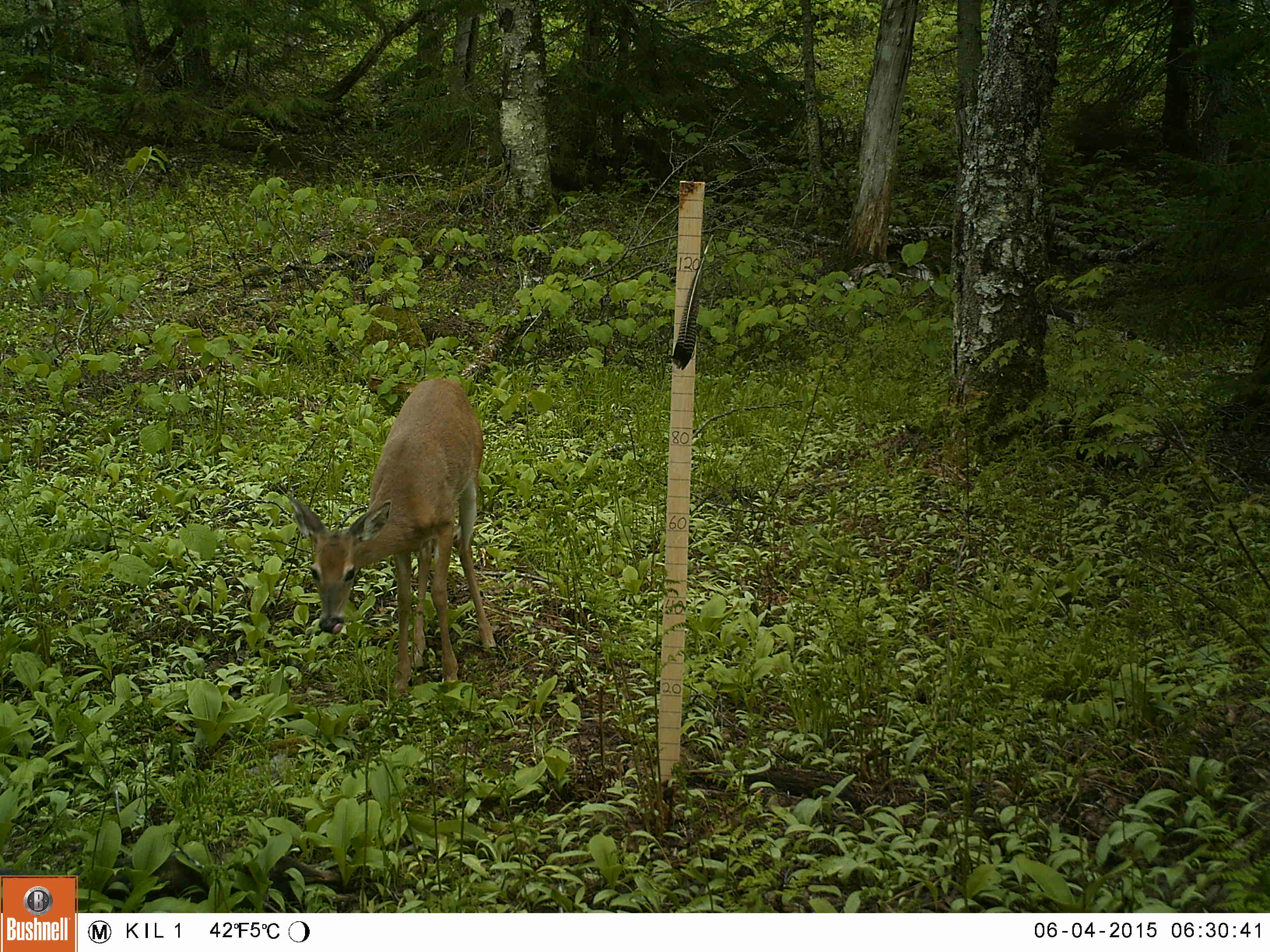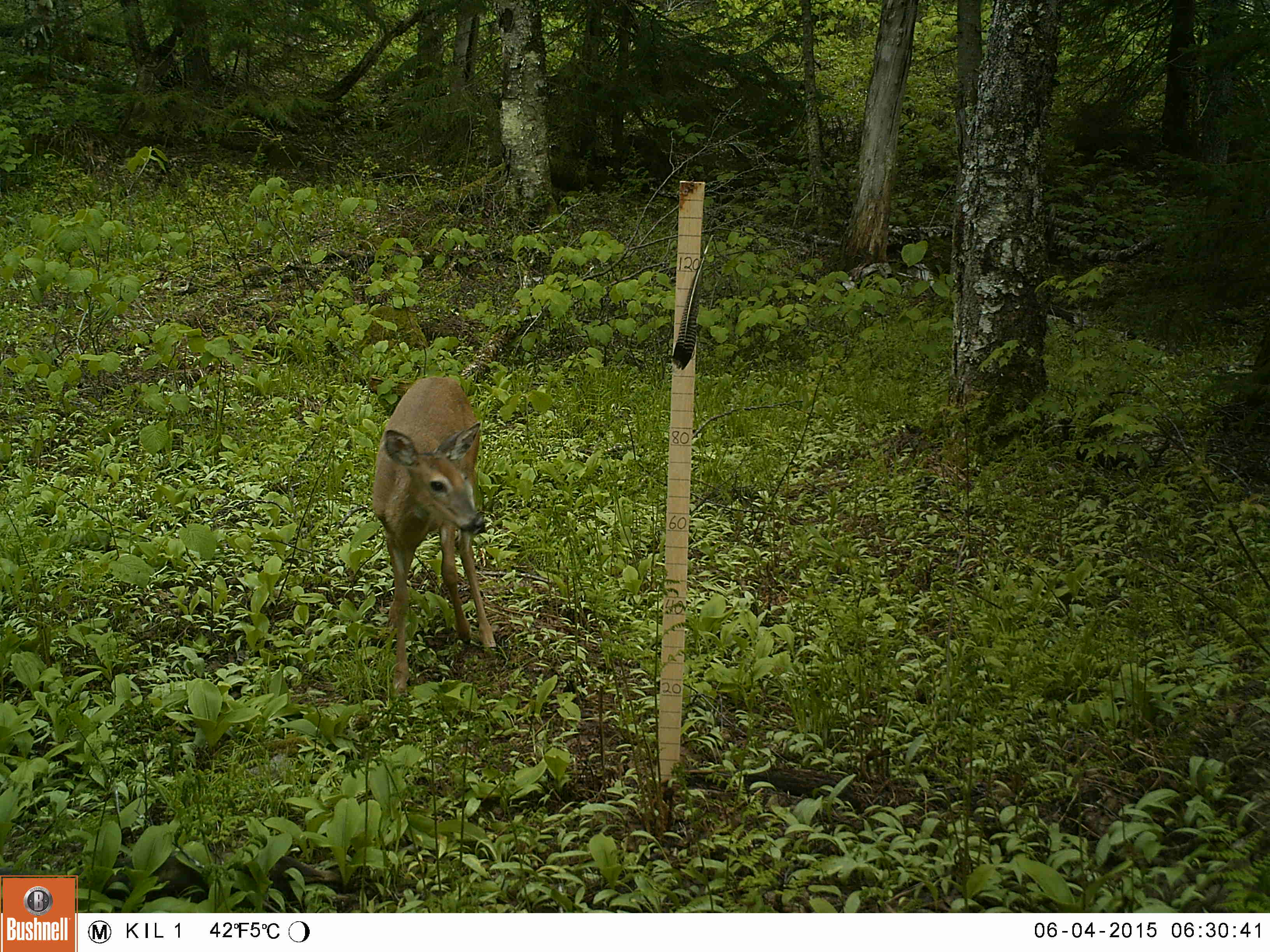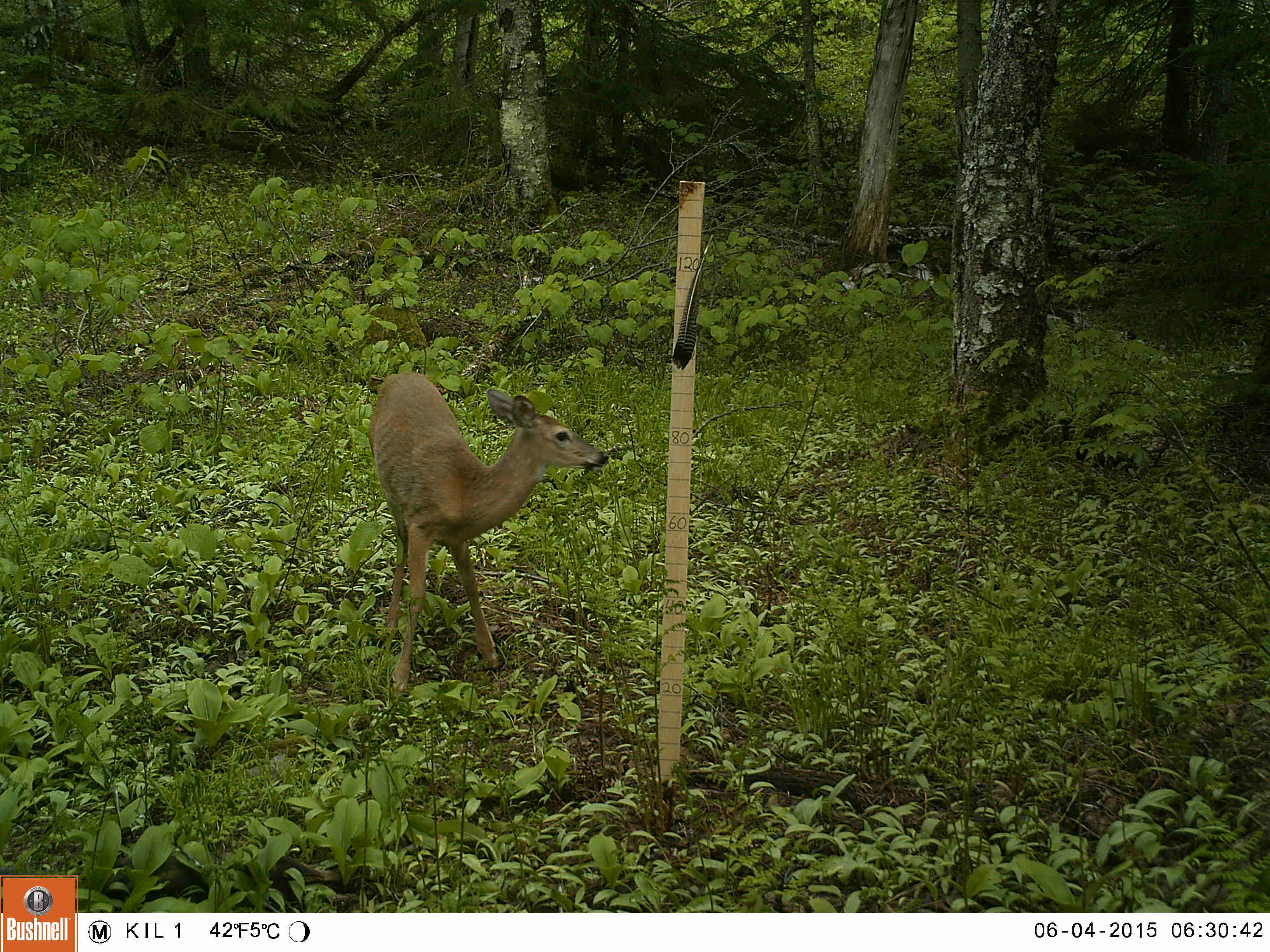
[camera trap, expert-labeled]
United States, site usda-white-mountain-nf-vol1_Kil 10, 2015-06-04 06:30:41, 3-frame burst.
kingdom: Animalia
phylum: Chordata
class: Mammalia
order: Artiodactyla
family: Cervidae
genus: Odocoileus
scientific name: Odocoileus virginianus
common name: white-tailed deer